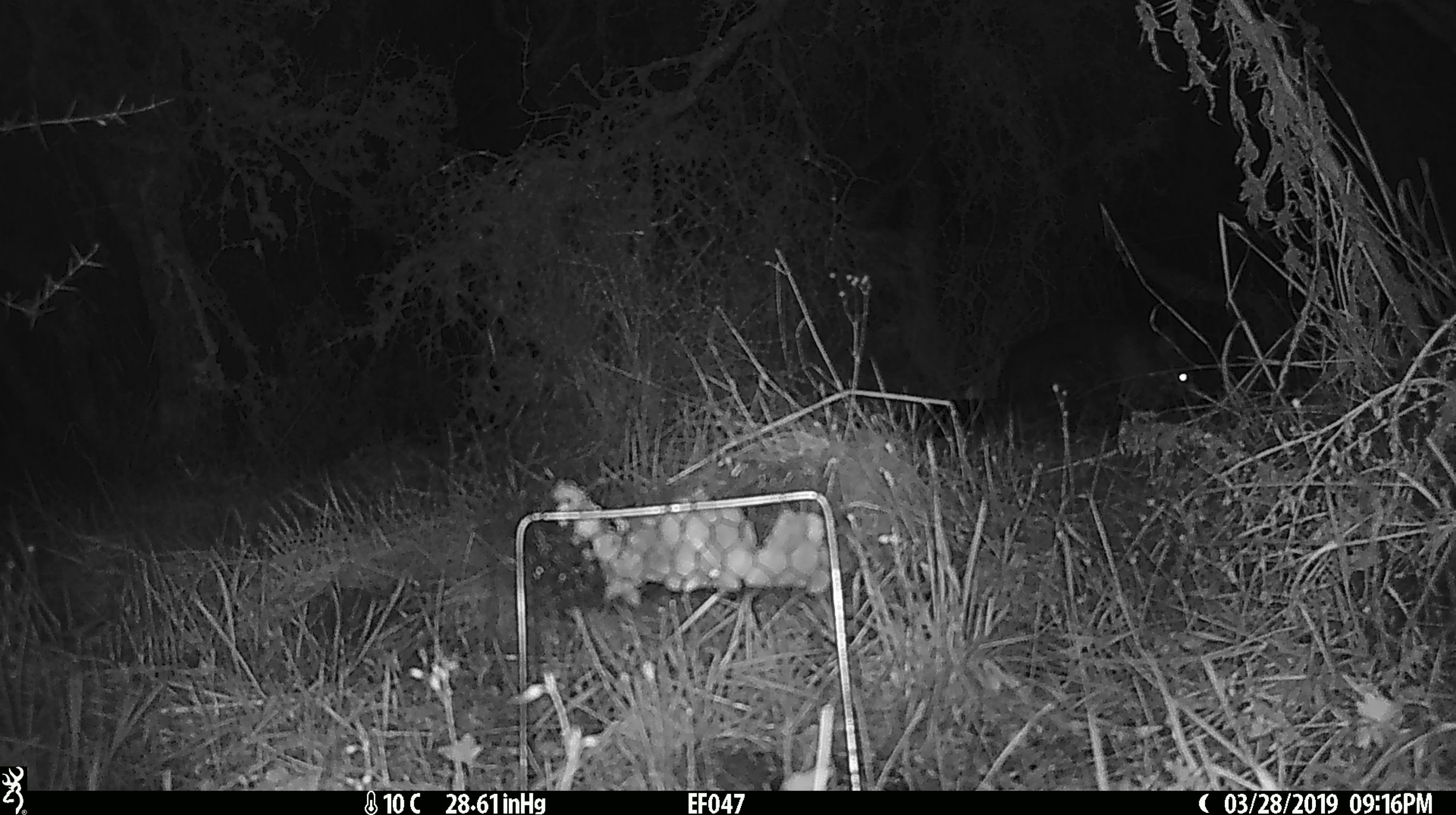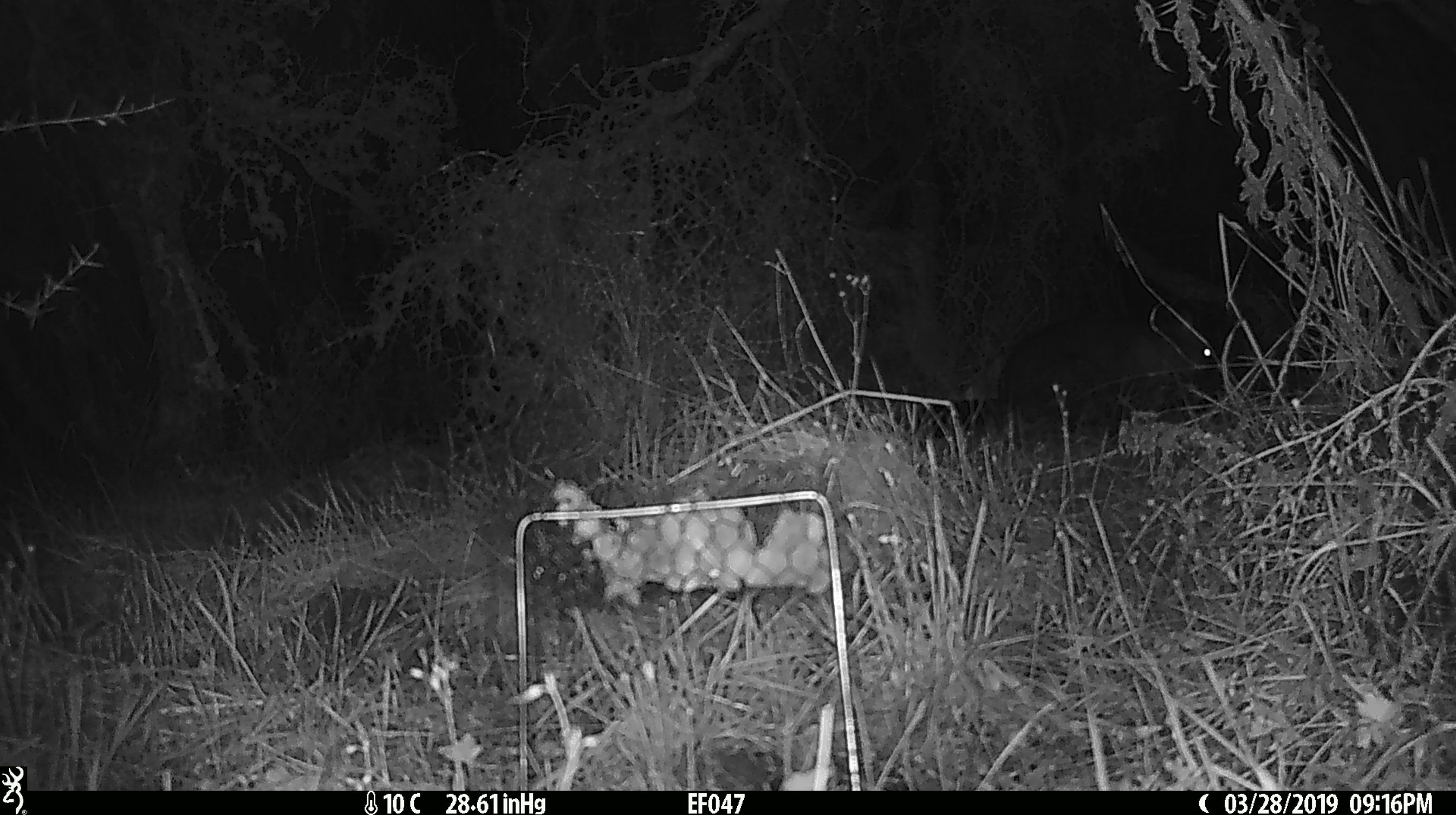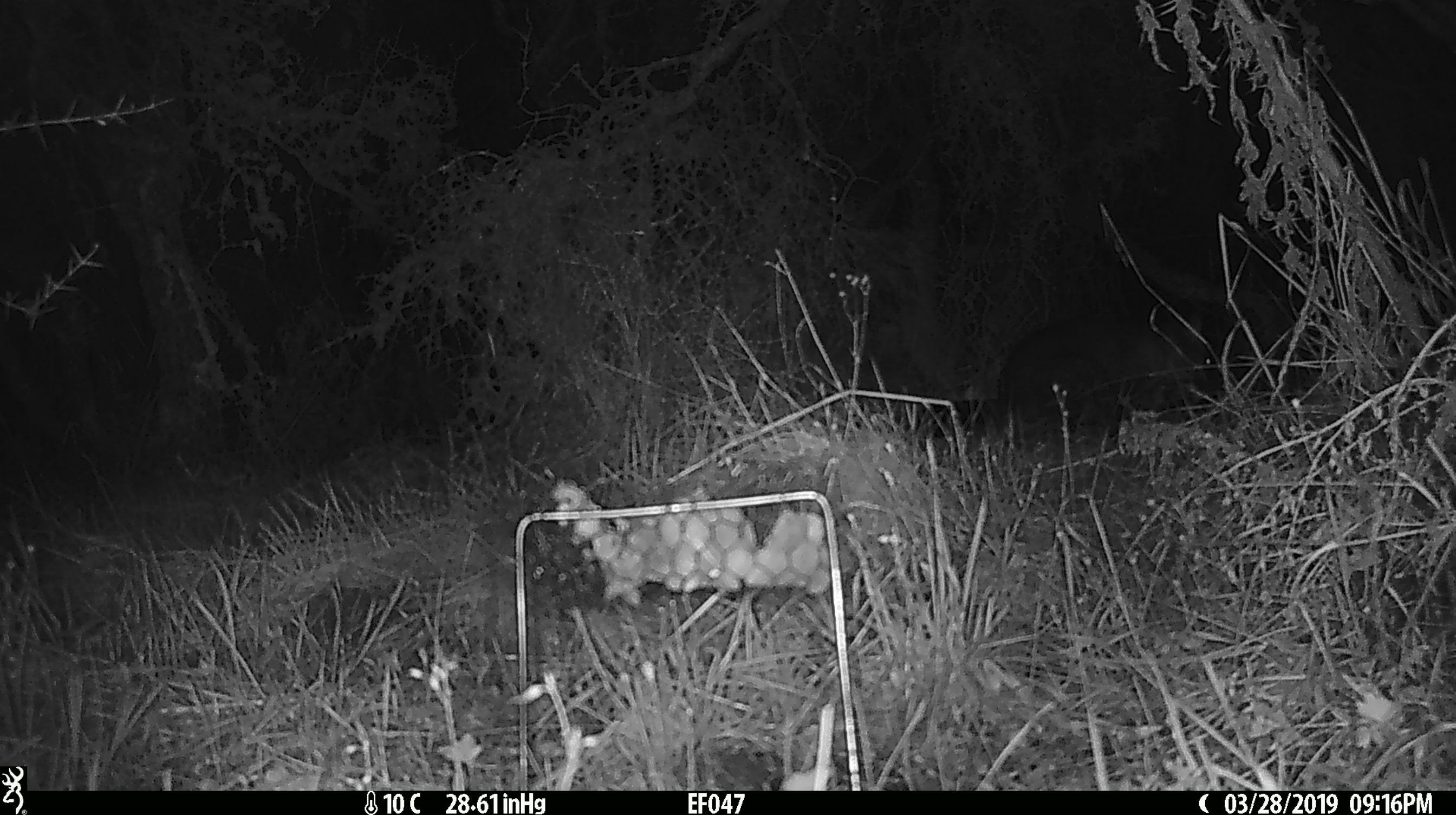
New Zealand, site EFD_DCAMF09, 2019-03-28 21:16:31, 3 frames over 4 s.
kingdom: Animalia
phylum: Chordata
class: Mammalia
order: Diprotodontia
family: Phalangeridae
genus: Trichosurus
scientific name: Trichosurus vulpecula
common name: common brushtail possum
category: possum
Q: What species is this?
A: Possum (common brushtail possum) (Trichosurus vulpecula).